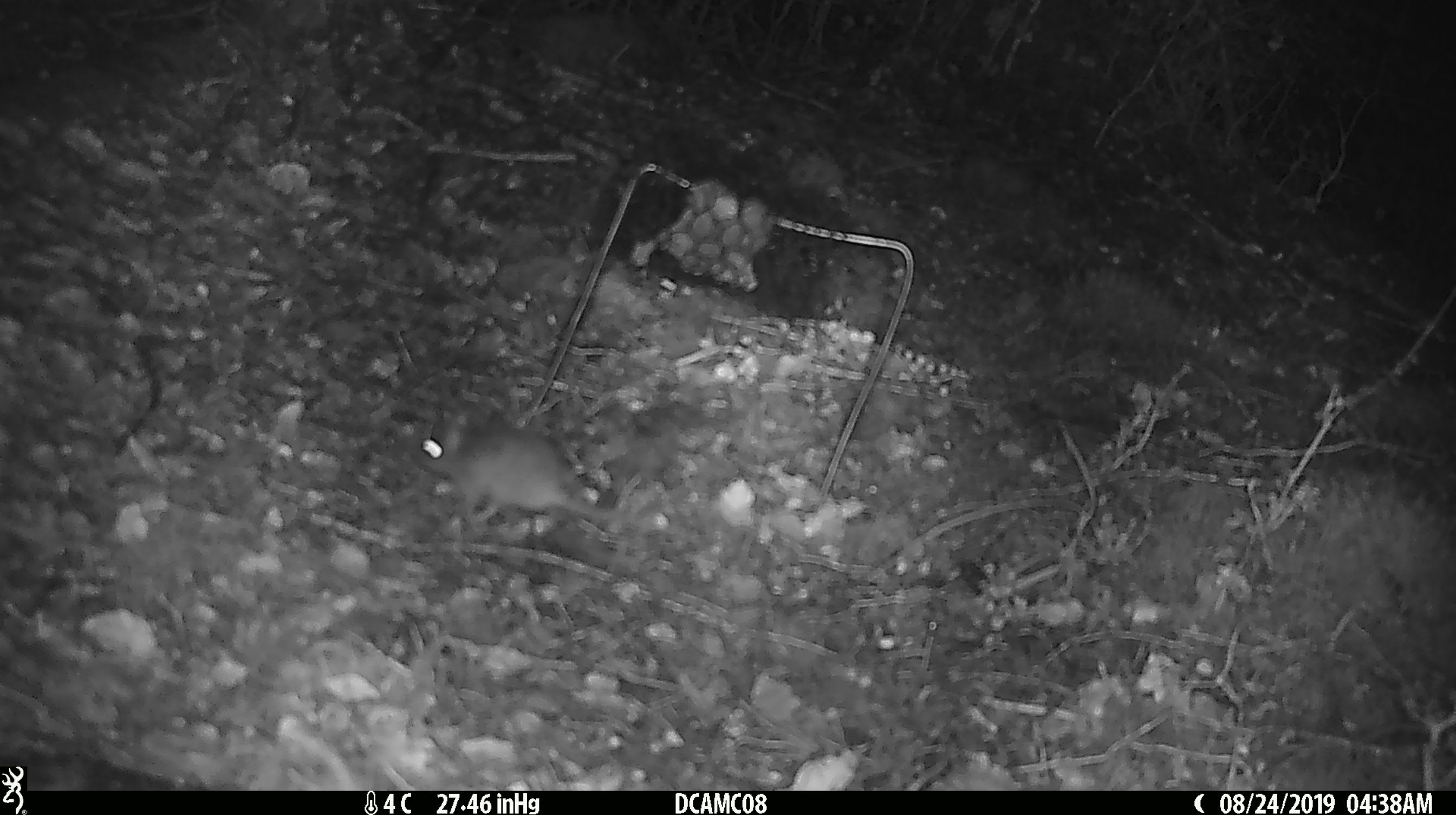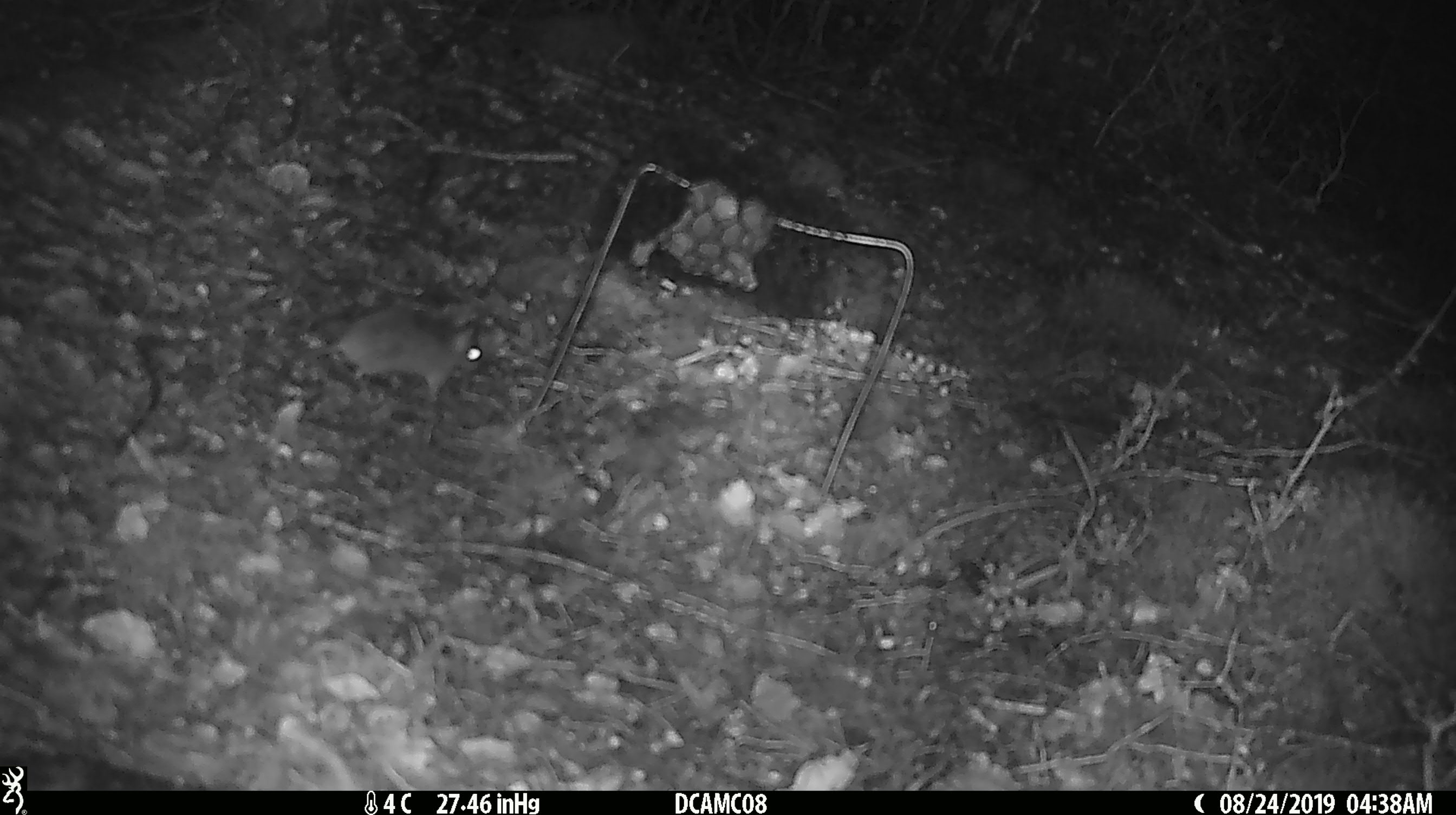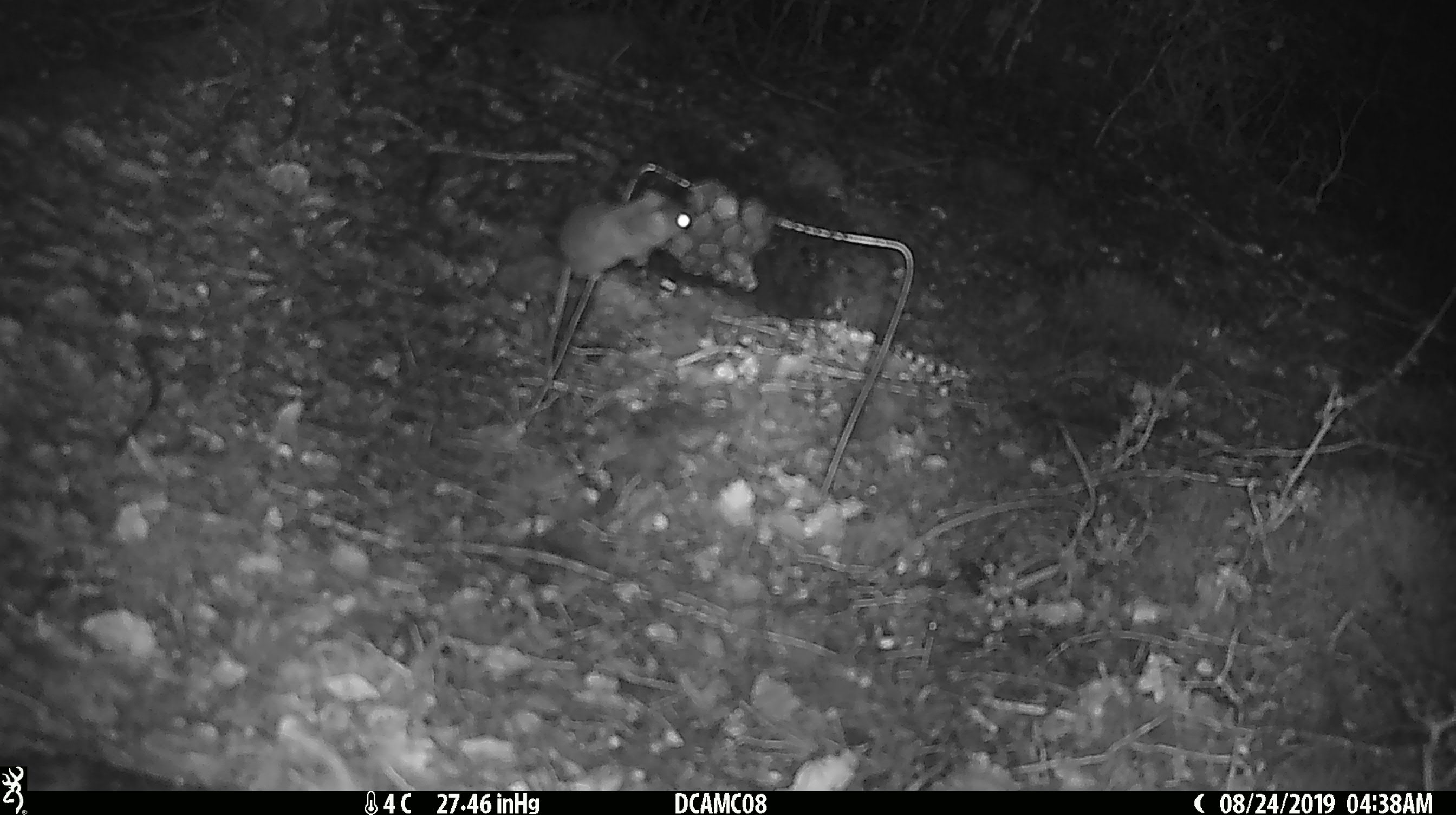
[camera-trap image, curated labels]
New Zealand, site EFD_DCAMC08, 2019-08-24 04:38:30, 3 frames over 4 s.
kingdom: Animalia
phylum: Chordata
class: Mammalia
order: Rodentia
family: Muridae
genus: Mus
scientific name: Mus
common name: mouse